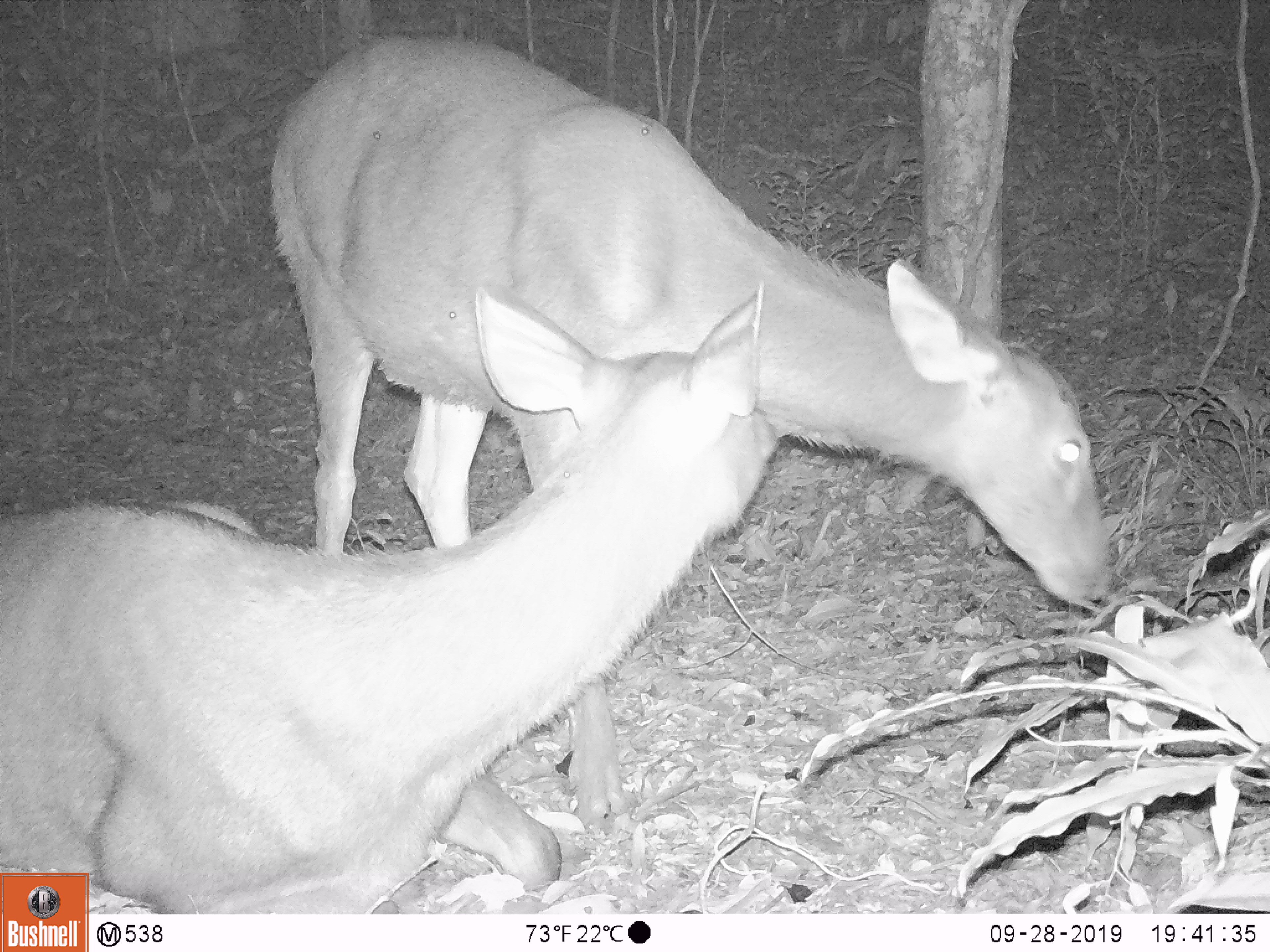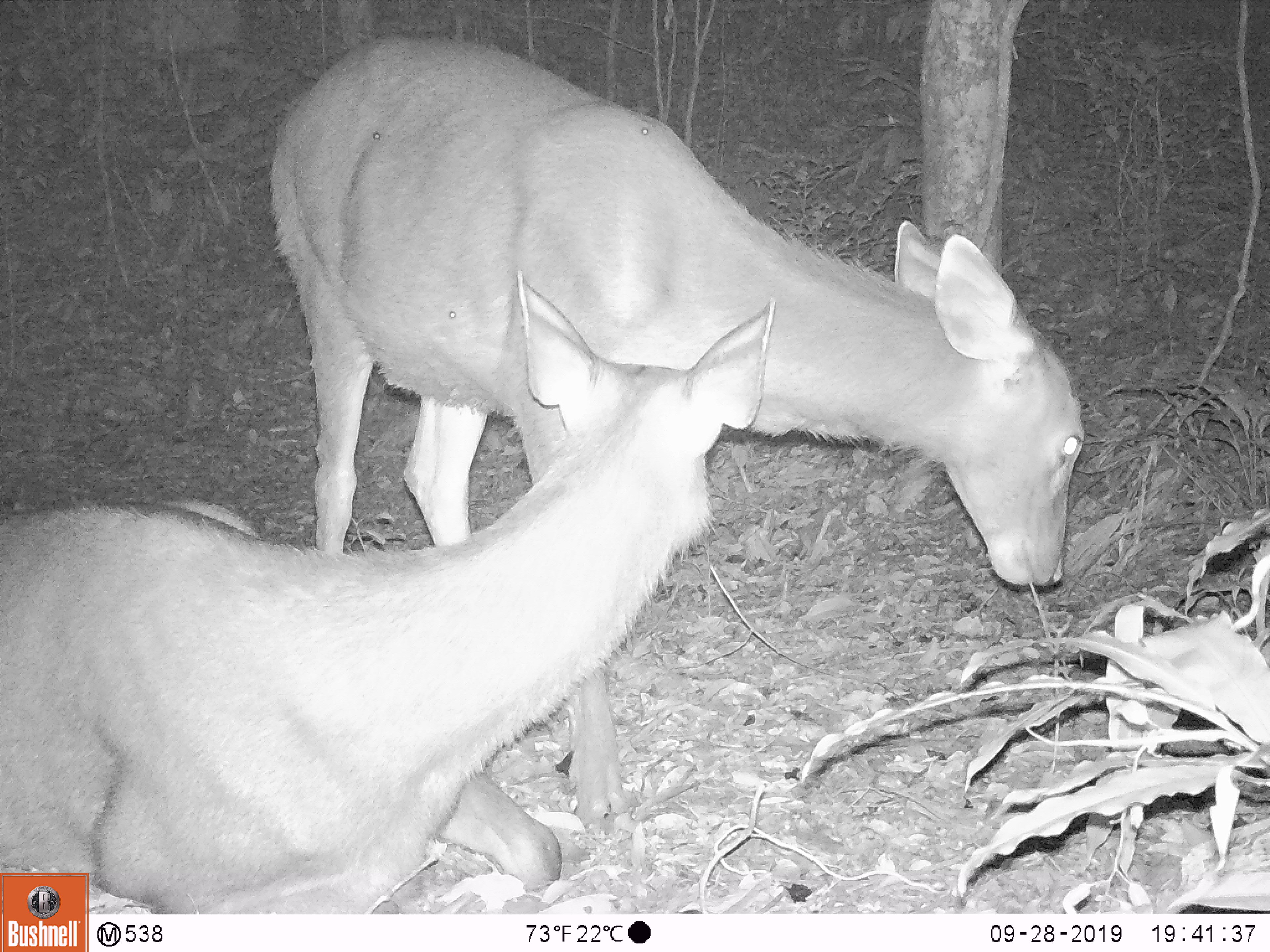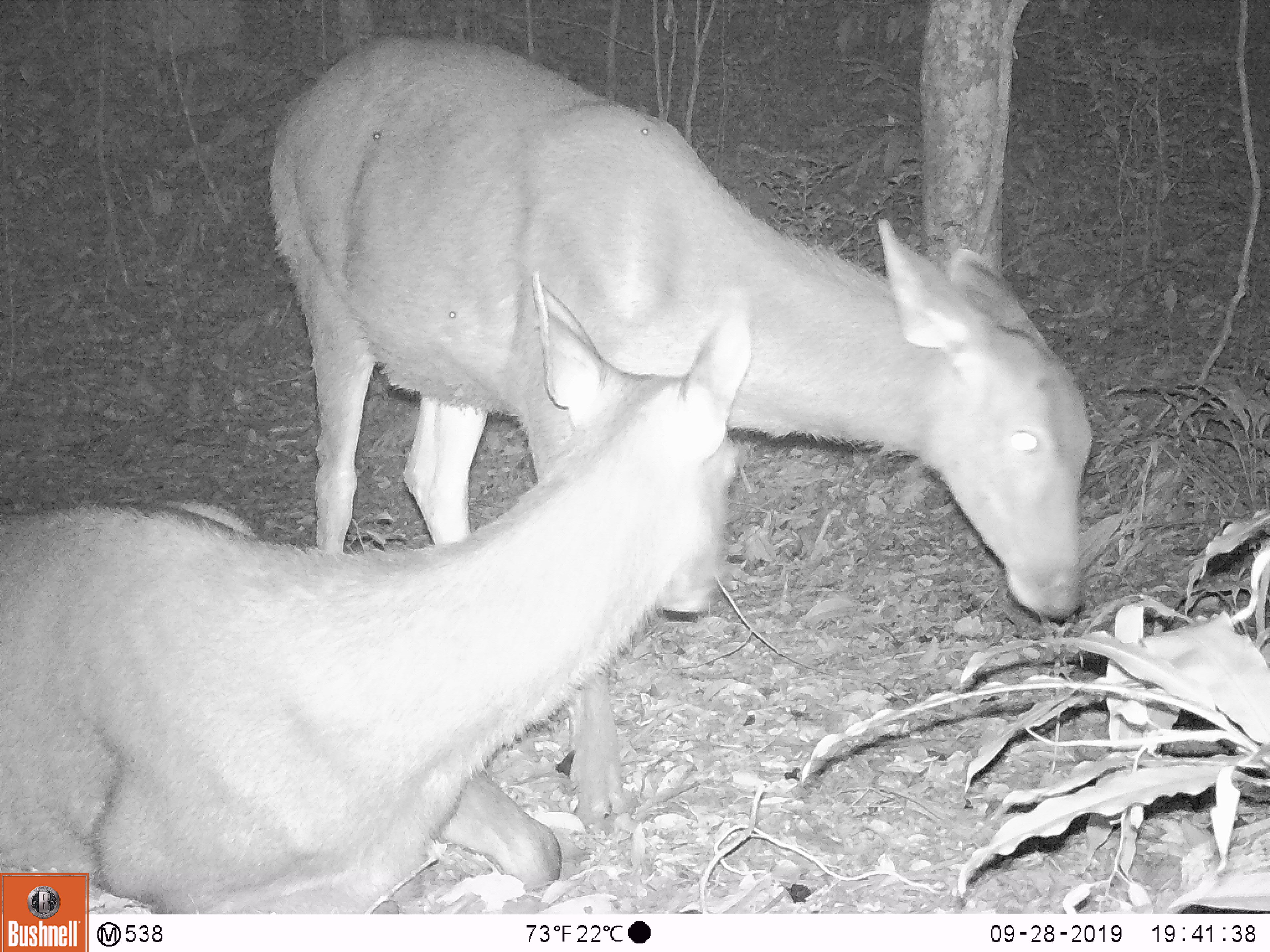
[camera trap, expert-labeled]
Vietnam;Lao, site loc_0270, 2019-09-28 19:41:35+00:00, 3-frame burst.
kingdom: Animalia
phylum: Chordata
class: Mammalia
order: Artiodactyla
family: Cervidae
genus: Rusa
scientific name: Rusa unicolor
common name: sambar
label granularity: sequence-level